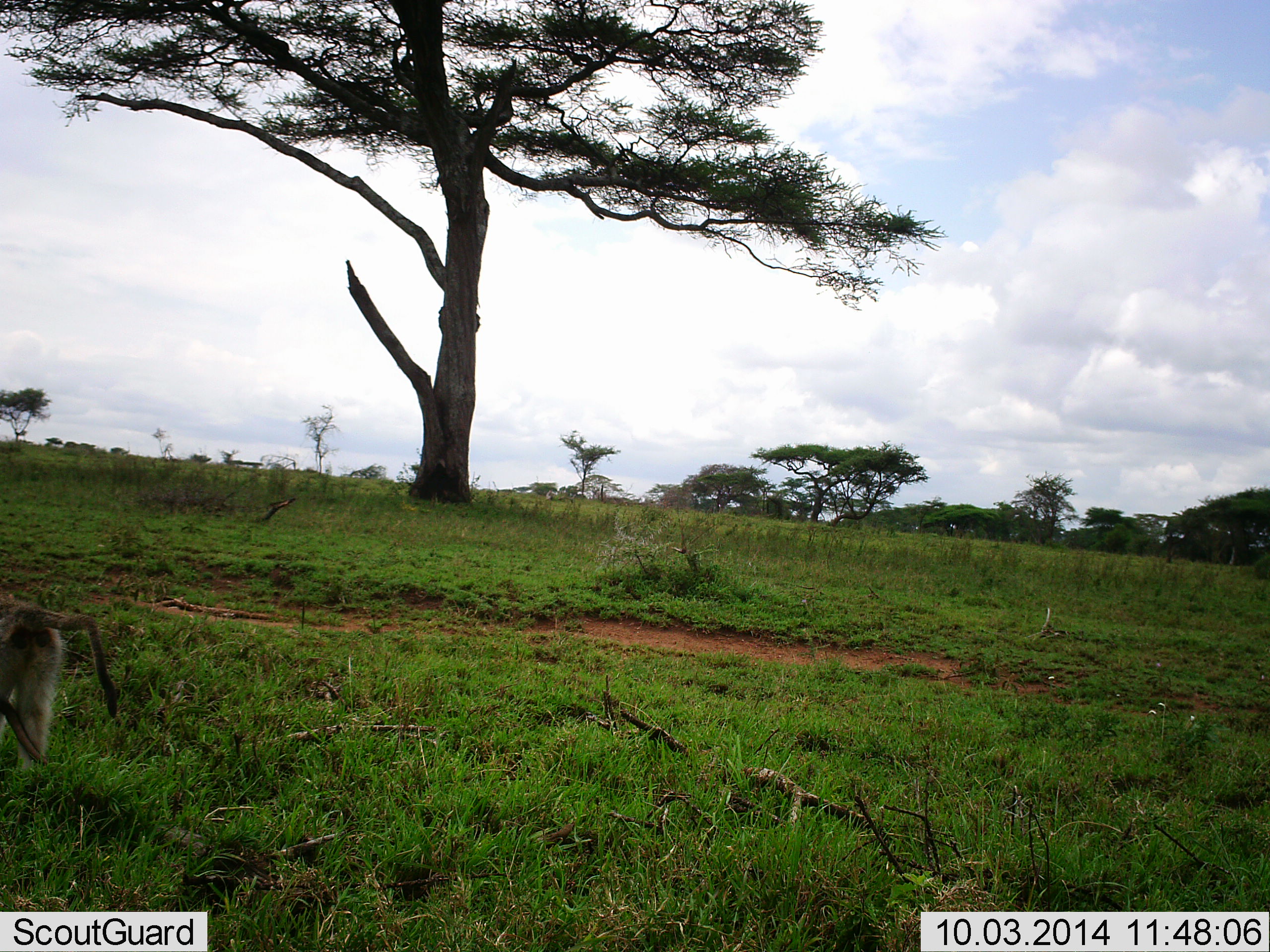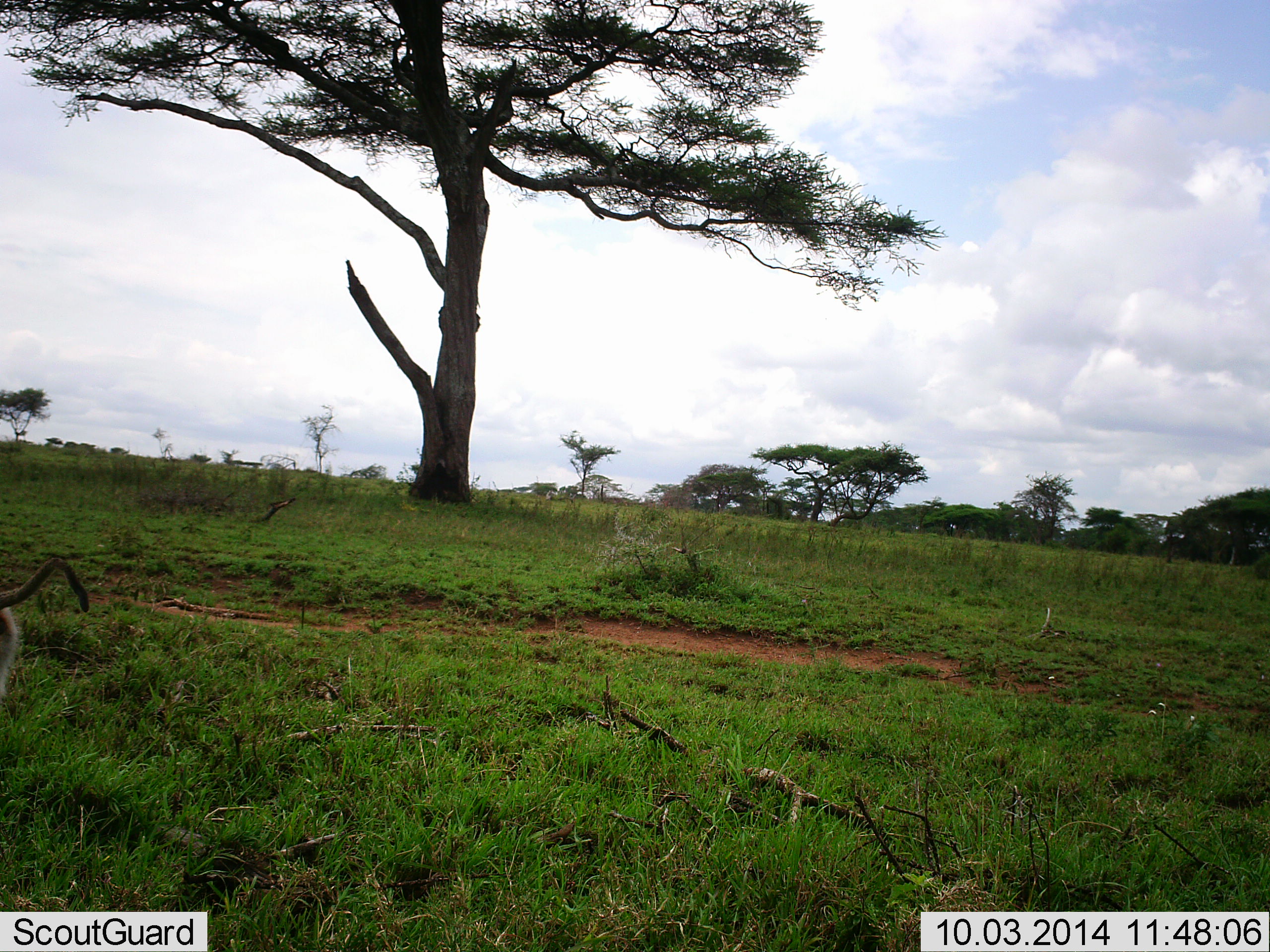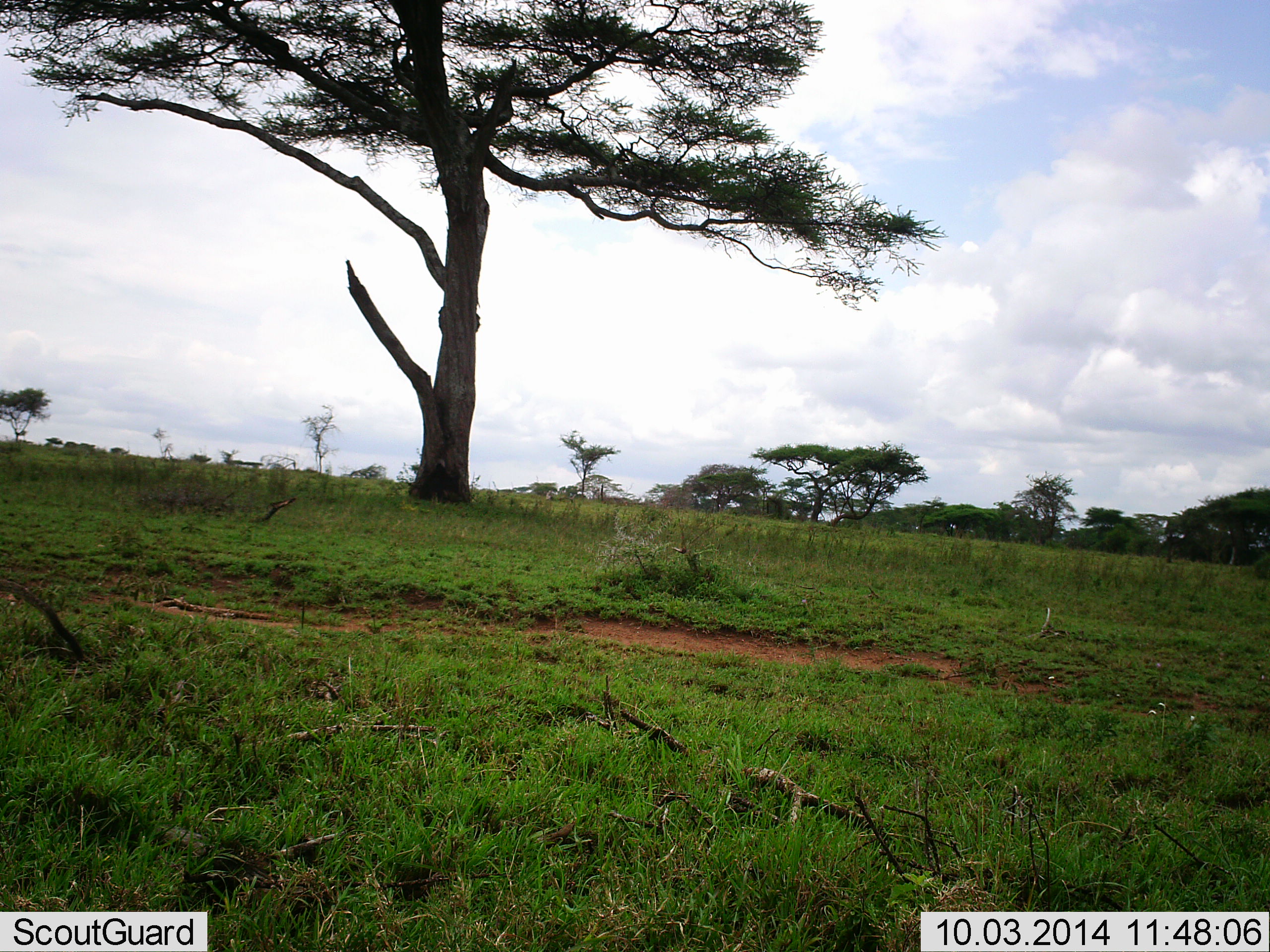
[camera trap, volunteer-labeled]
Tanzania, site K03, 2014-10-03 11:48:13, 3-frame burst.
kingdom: Animalia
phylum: Chordata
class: Mammalia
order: Primates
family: Cercopithecidae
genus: Papio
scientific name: Papio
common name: baboon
Baboon (Papio), count 1. Behavior (volunteer vote fractions): standing 0%, resting 0%, moving 100%, interacting 0%. Young present (vote fraction): 0%. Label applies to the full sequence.